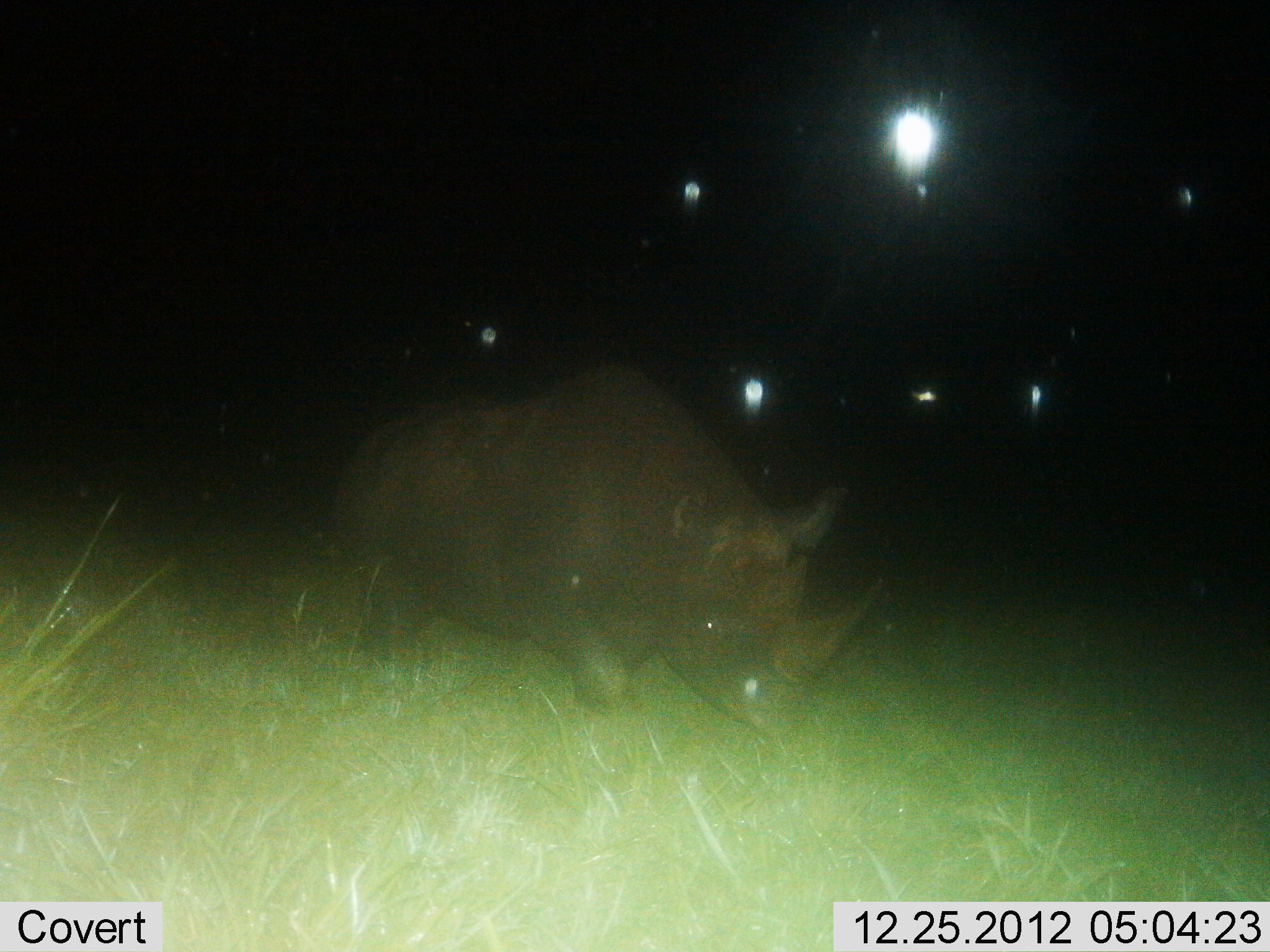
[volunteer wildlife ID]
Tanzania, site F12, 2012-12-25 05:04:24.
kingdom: Animalia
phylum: Chordata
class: Mammalia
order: Perissodactyla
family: Rhinocerotidae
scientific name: Rhinocerotidae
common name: rhinoceros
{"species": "rhinoceros (Rhinocerotidae)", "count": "1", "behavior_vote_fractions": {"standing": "21%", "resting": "4%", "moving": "71%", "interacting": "0%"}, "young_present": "0%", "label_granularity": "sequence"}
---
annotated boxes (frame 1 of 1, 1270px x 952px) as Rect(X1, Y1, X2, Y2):
animal: Rect(317, 363, 893, 743)